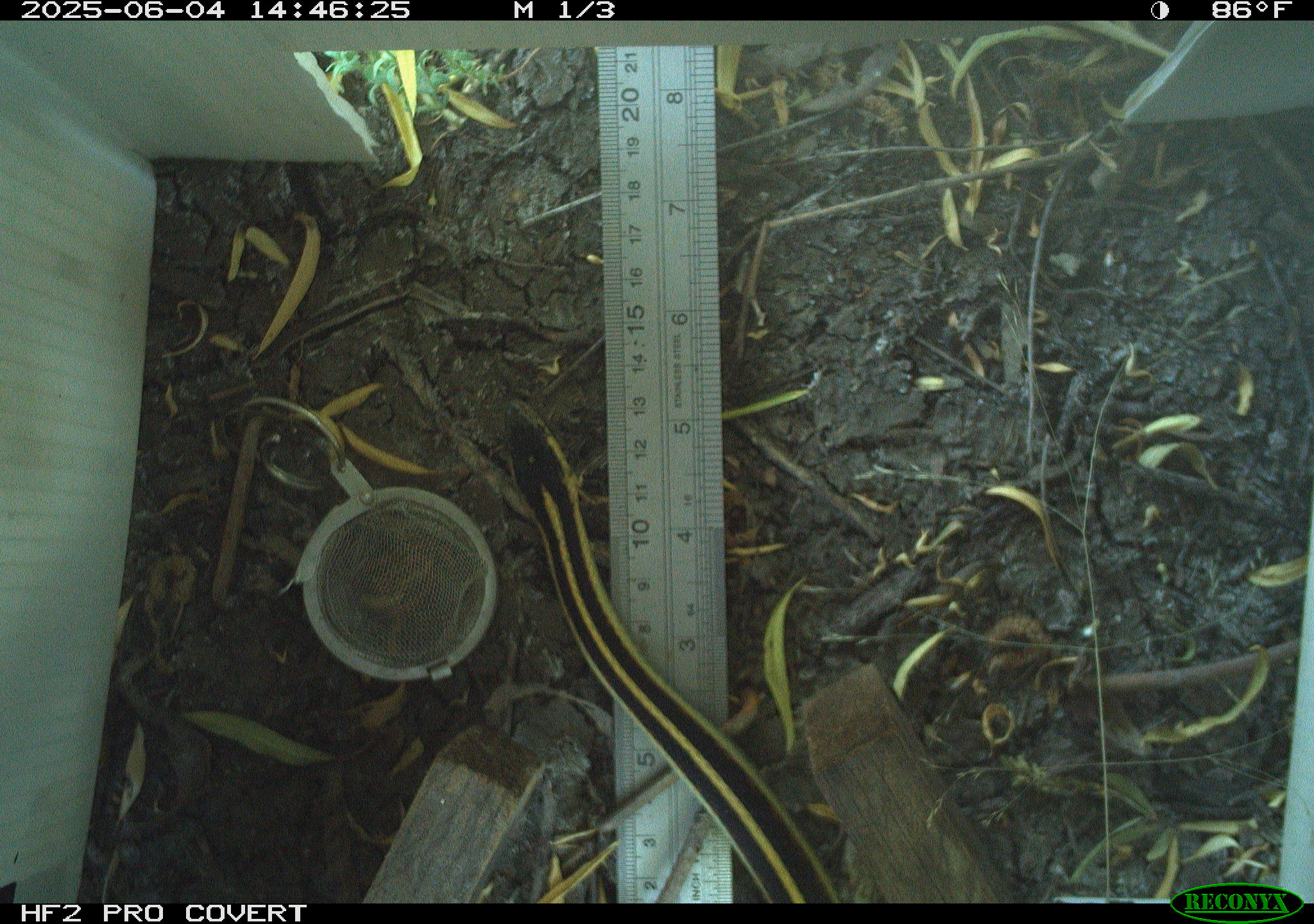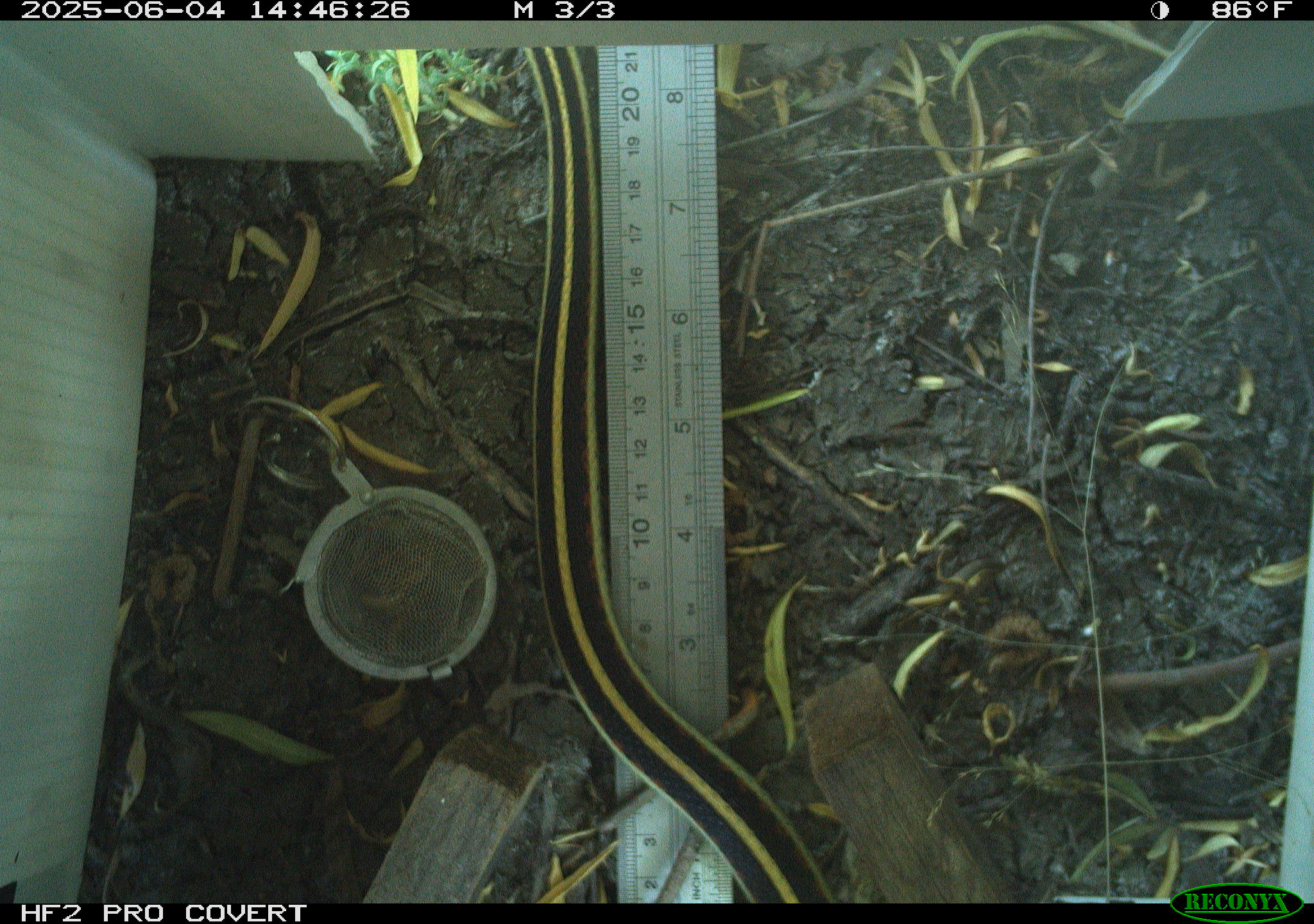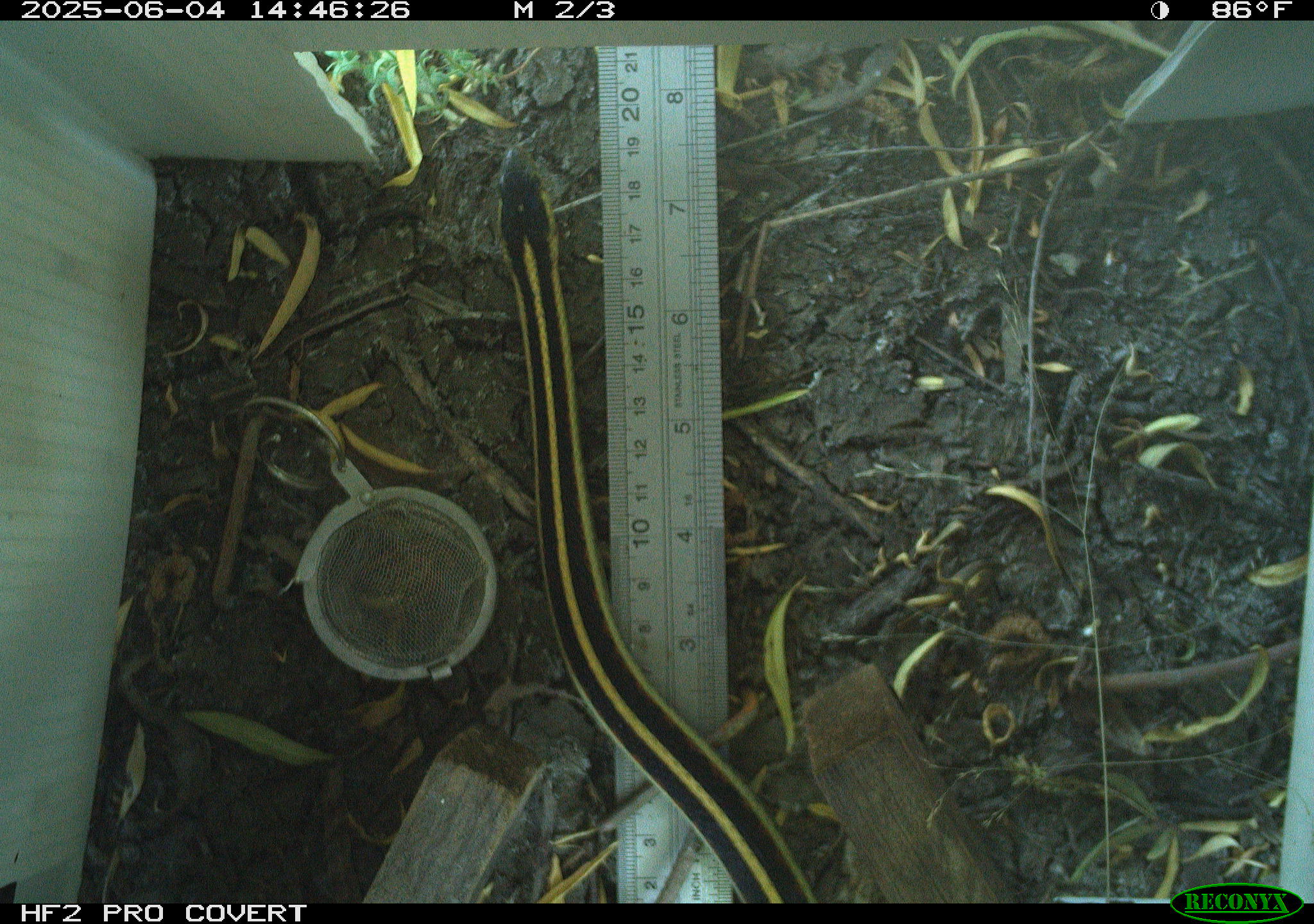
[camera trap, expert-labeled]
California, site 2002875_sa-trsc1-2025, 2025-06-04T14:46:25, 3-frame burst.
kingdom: Animalia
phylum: Chordata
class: Reptilia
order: Squamata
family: Colubridae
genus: Thamnophis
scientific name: Thamnophis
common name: american gartersnakes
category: thamnophis species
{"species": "thamnophis species (american gartersnakes) (Thamnophis)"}